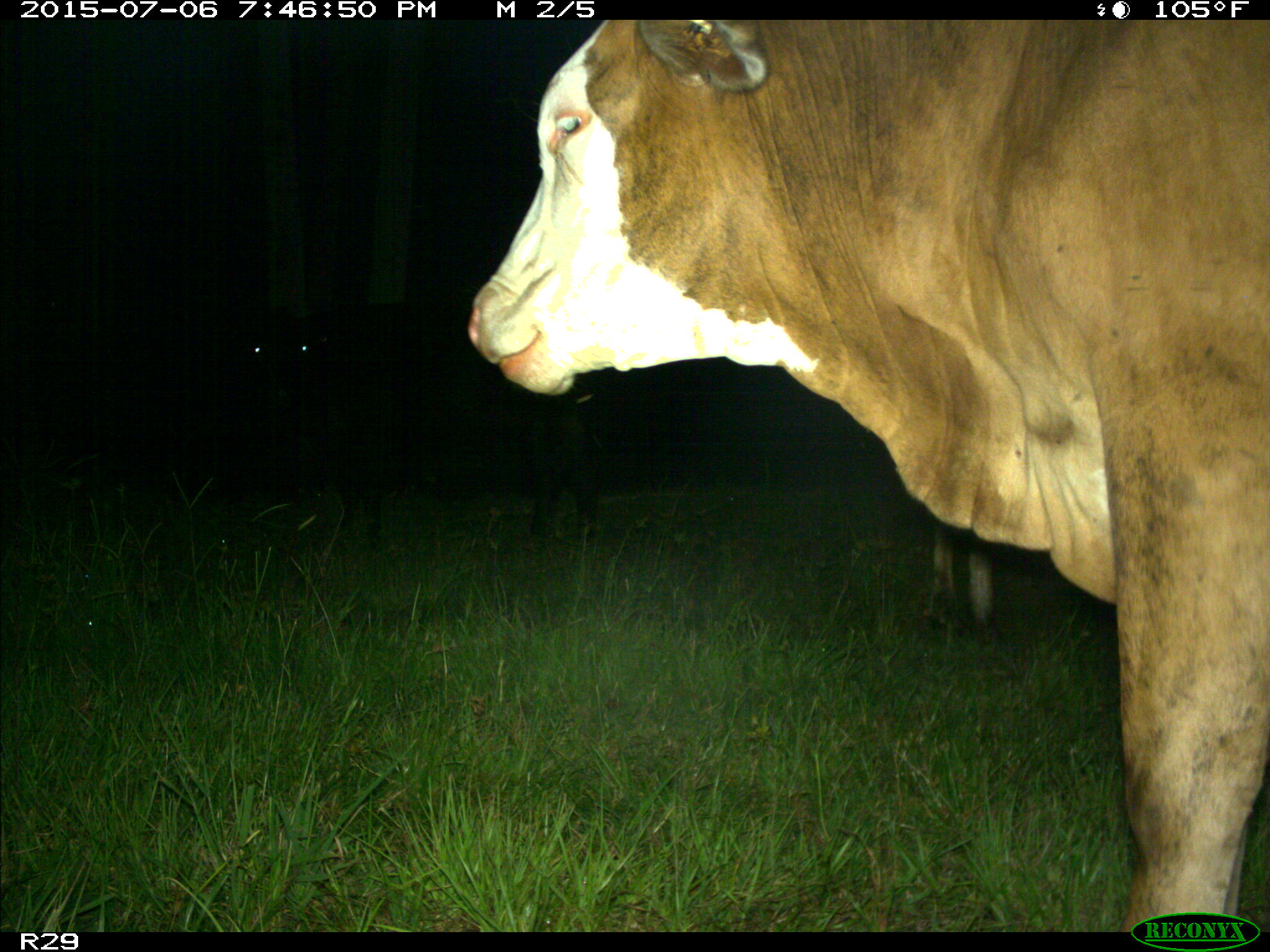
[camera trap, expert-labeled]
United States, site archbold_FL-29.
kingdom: Animalia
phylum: Chordata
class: Mammalia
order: Artiodactyla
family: Bovidae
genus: Bos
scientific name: Bos taurus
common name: domestic cow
Bos taurus (domestic cow).